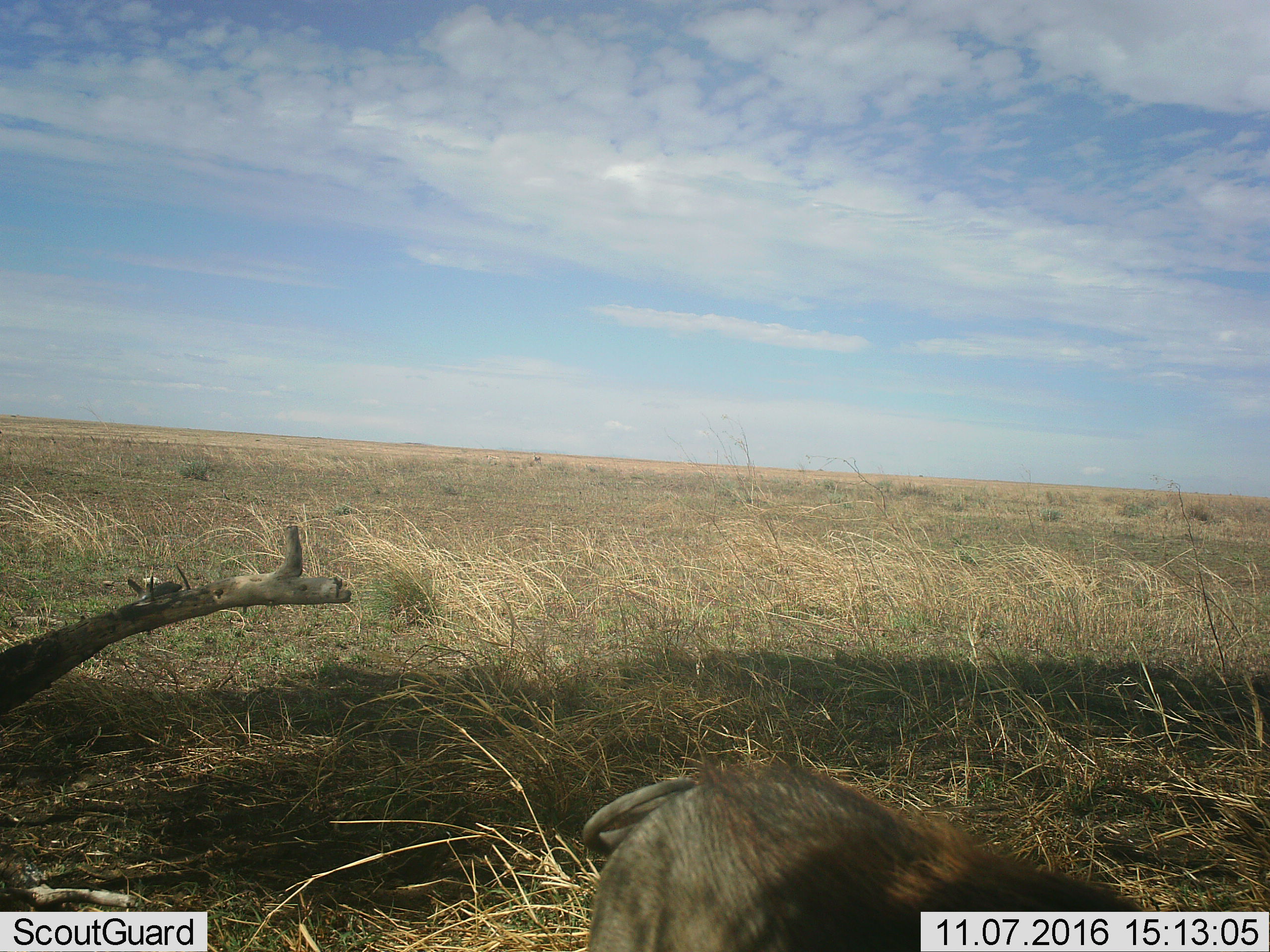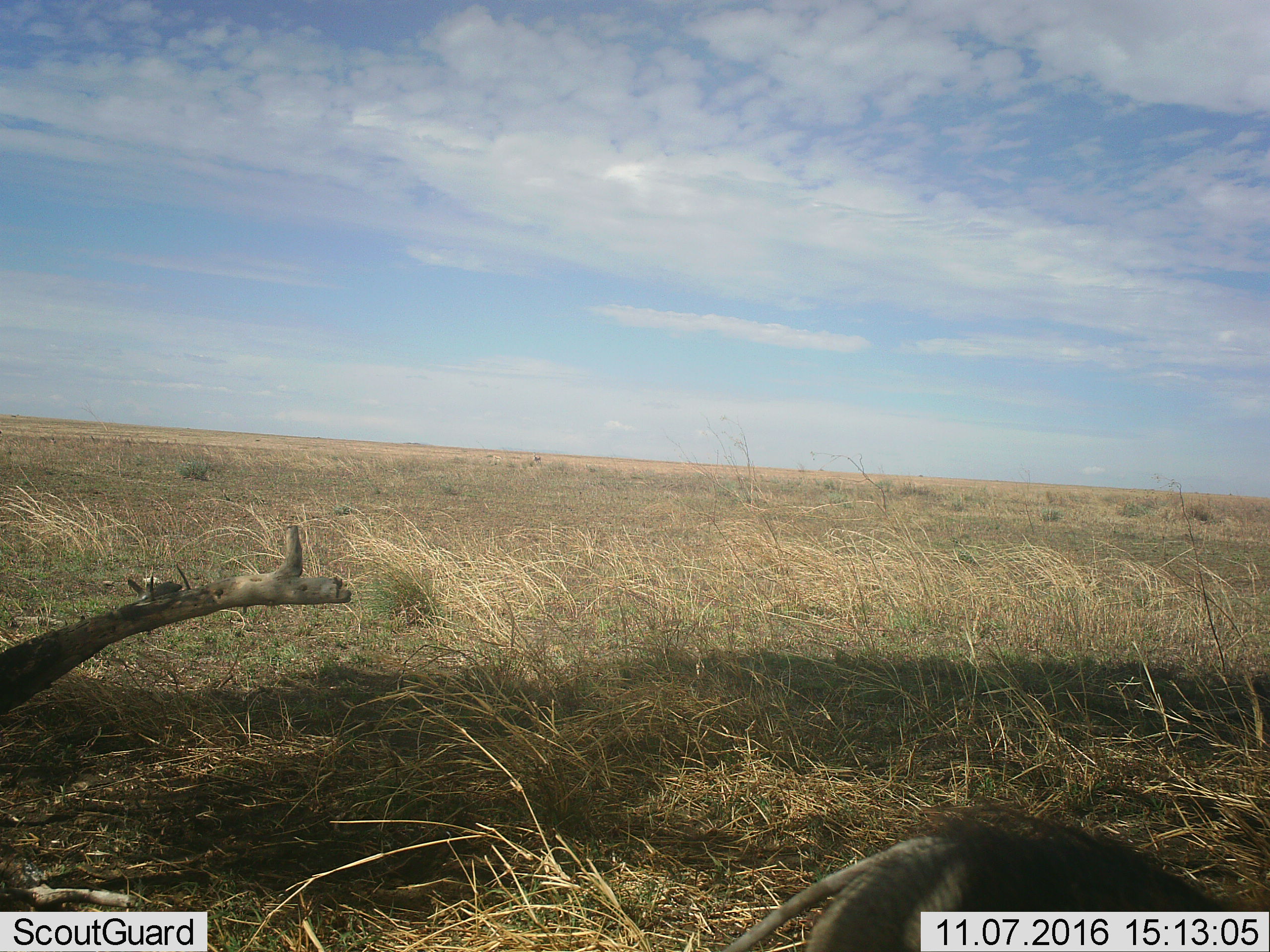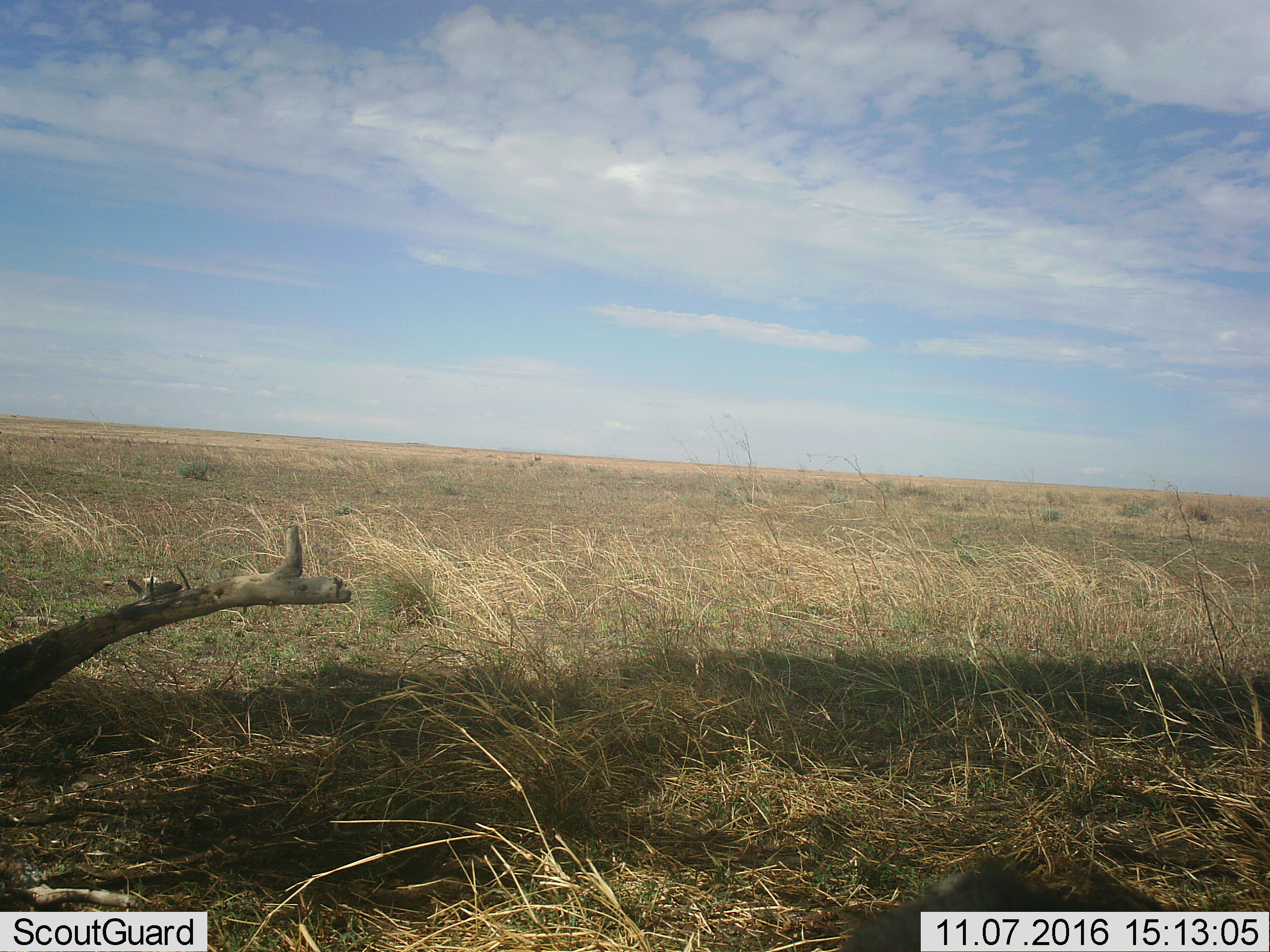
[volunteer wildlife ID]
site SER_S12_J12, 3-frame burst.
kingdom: Animalia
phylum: Chordata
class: Mammalia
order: Artiodactyla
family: Suidae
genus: Phacochoerus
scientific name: Phacochoerus africanus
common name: warthog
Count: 1.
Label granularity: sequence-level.